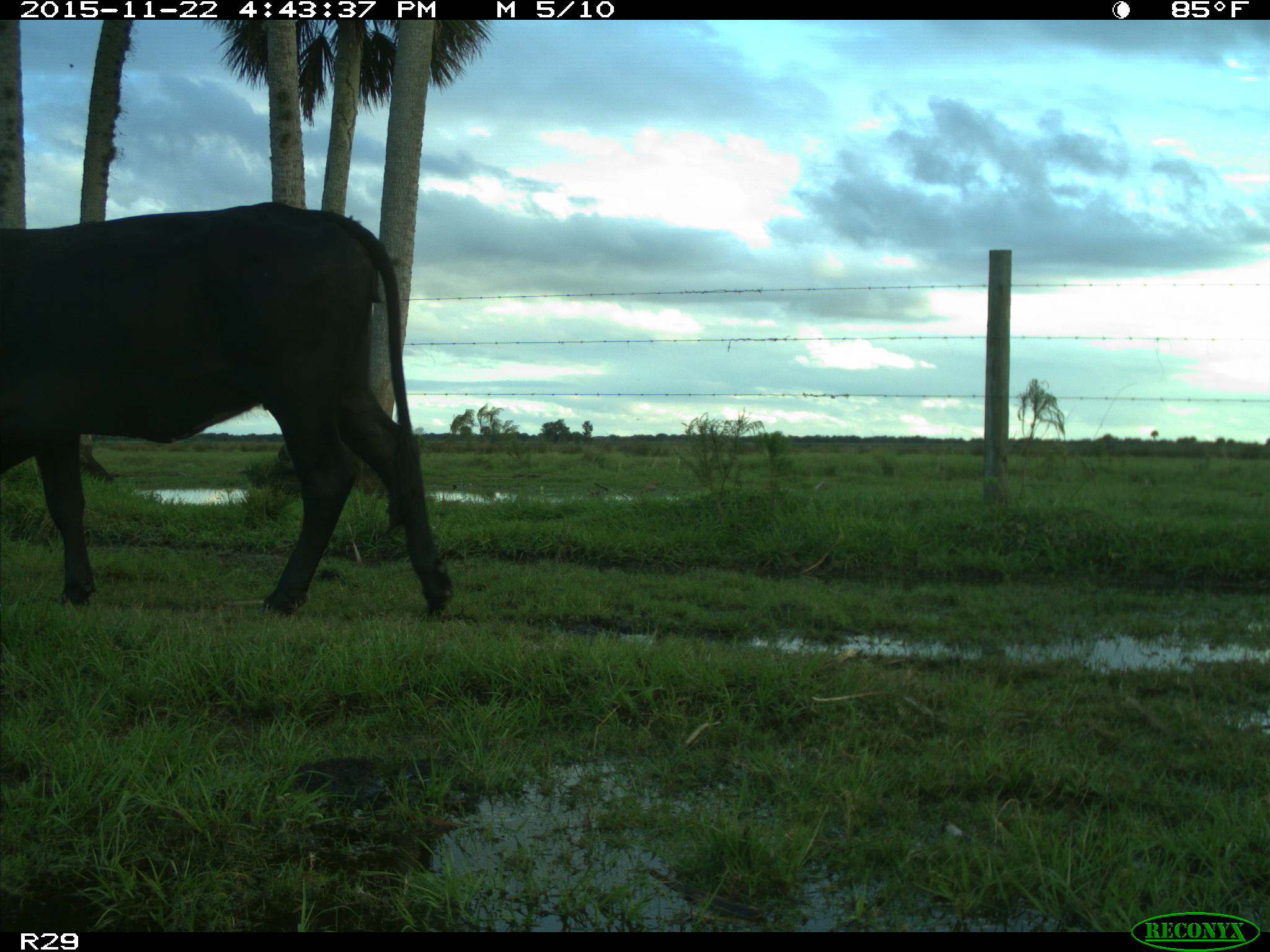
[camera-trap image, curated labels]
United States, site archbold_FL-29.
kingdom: Animalia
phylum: Chordata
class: Mammalia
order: Artiodactyla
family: Bovidae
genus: Bos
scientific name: Bos taurus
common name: domestic cow